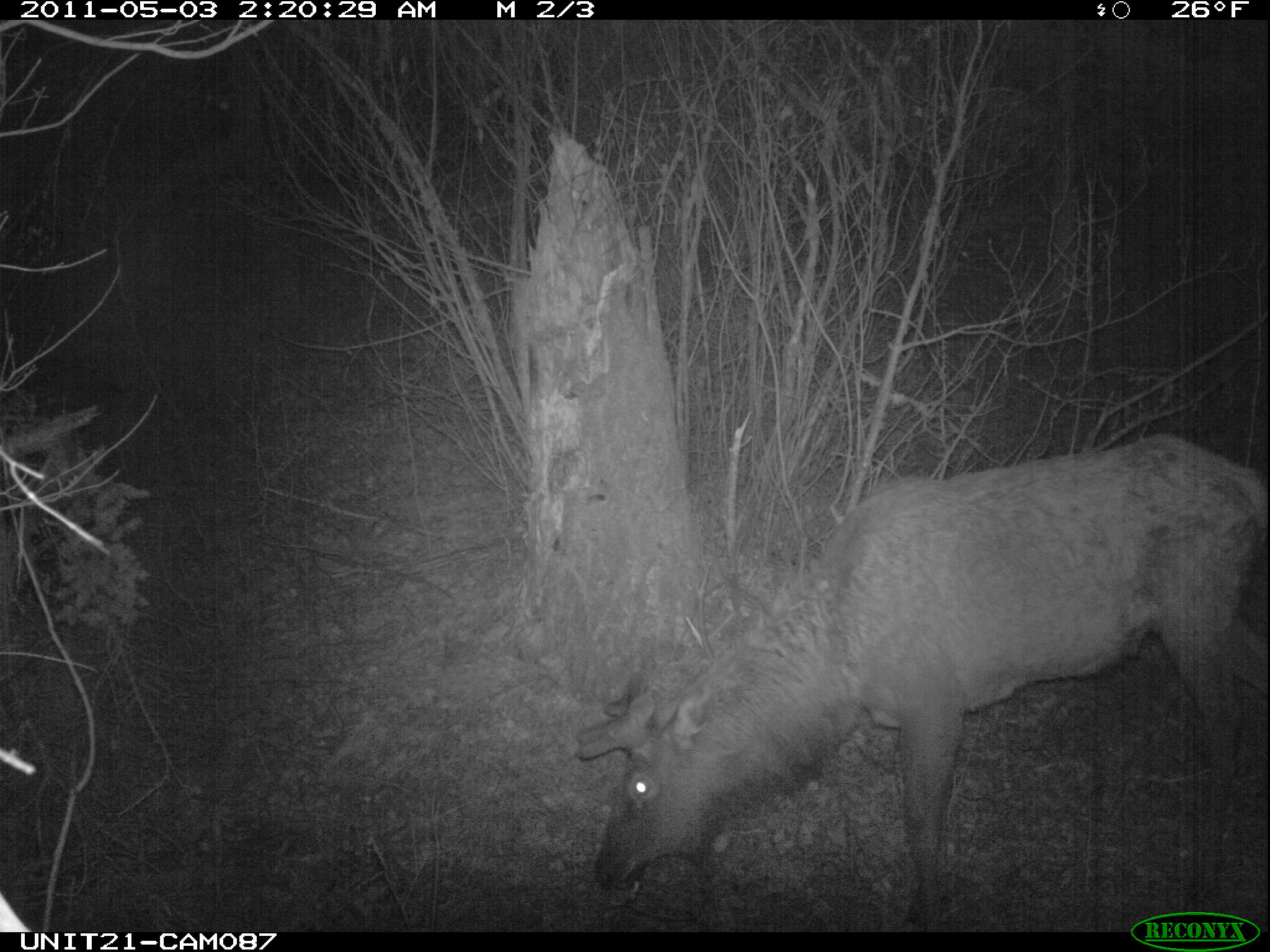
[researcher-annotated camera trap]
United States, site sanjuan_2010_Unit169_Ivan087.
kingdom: Animalia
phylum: Chordata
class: Mammalia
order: Artiodactyla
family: Cervidae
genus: Cervus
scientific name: Cervus elaphus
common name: red deer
Cervus elaphus (red deer).